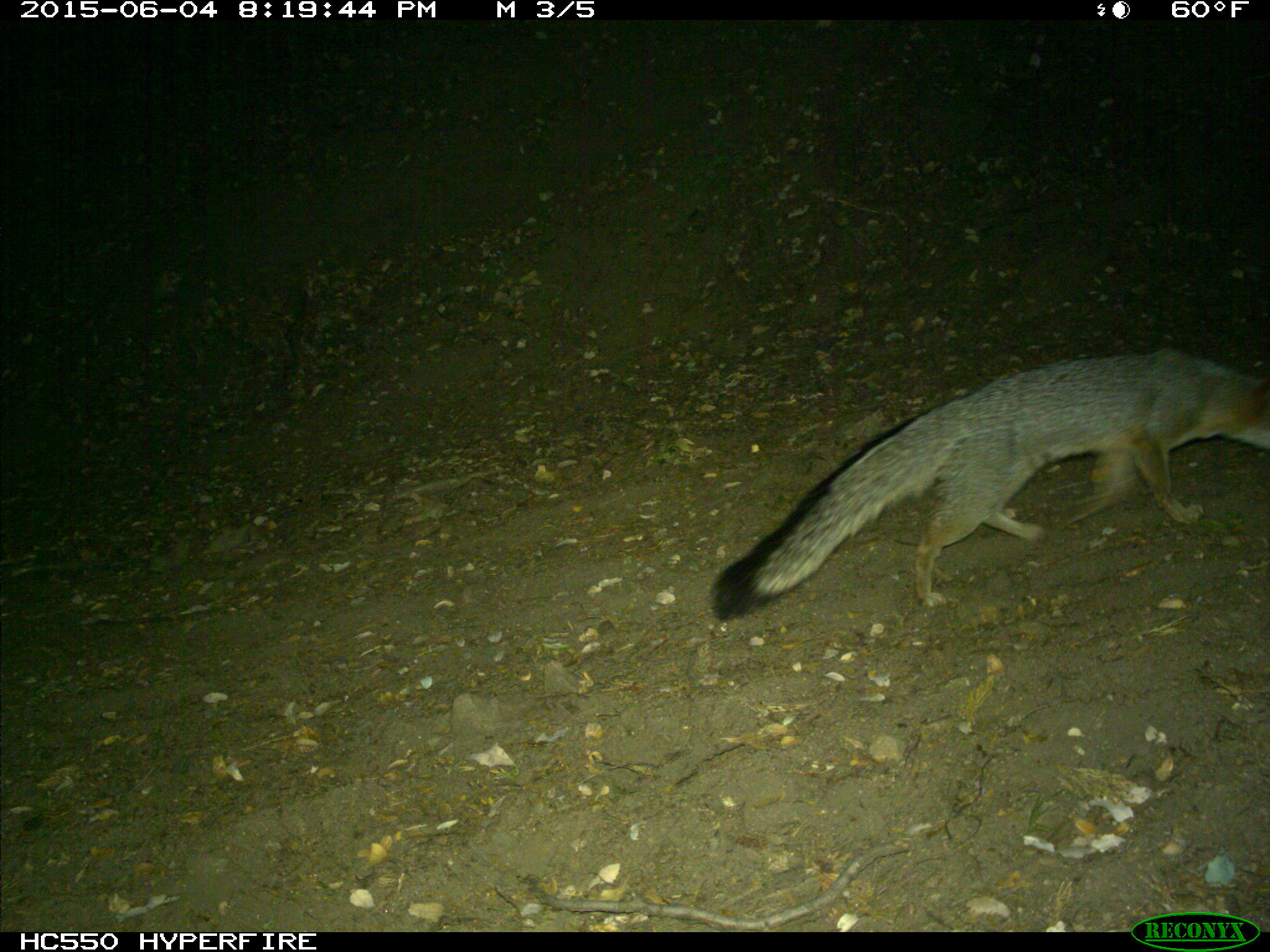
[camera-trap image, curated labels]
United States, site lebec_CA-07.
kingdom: Animalia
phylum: Chordata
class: Mammalia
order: Carnivora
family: Canidae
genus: Urocyon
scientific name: Urocyon cinereoargenteus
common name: gray fox